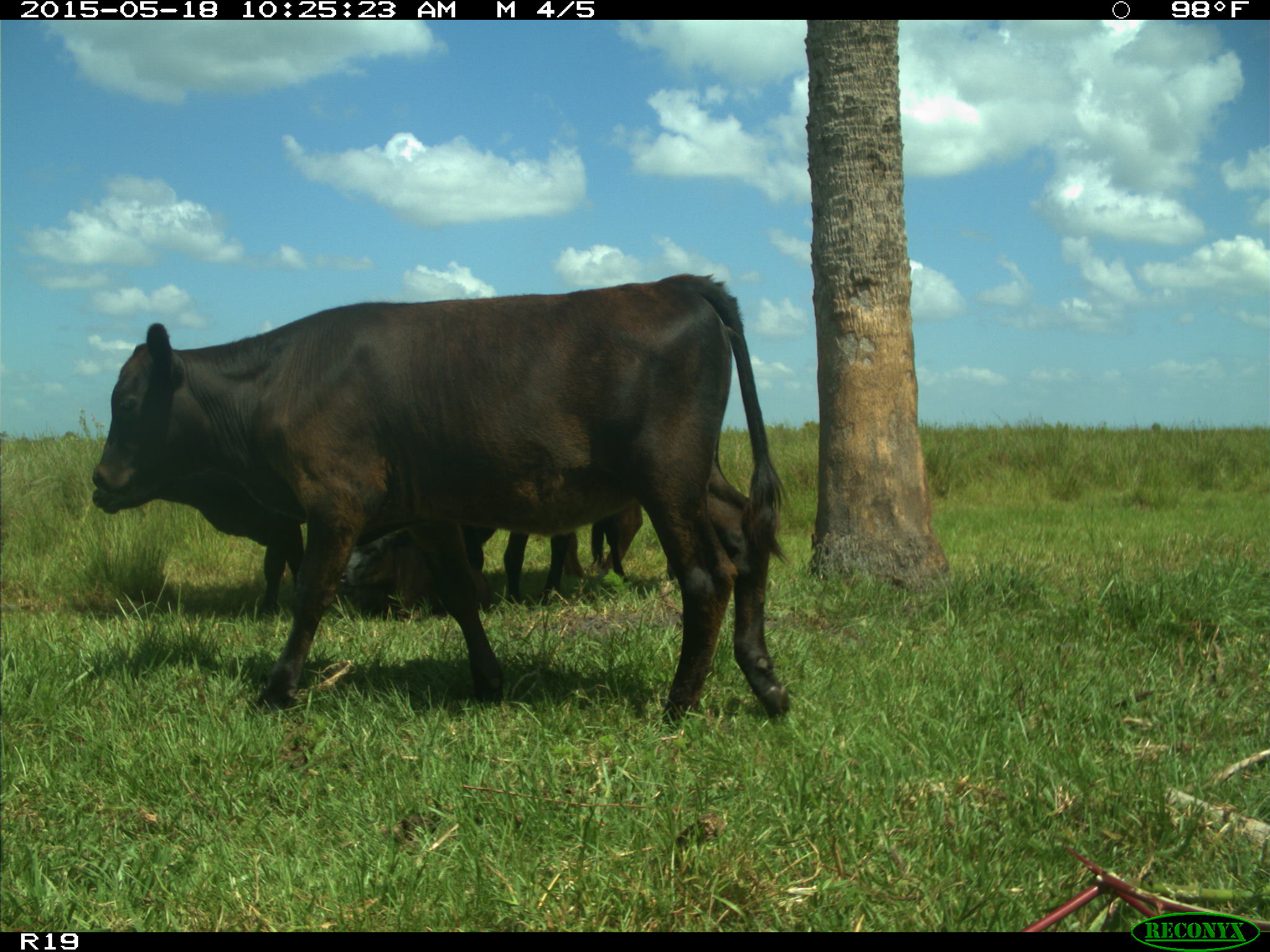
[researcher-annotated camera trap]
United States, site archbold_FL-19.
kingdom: Animalia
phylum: Chordata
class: Mammalia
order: Artiodactyla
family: Bovidae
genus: Bos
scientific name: Bos taurus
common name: domestic cow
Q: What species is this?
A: Bos taurus (domestic cow).